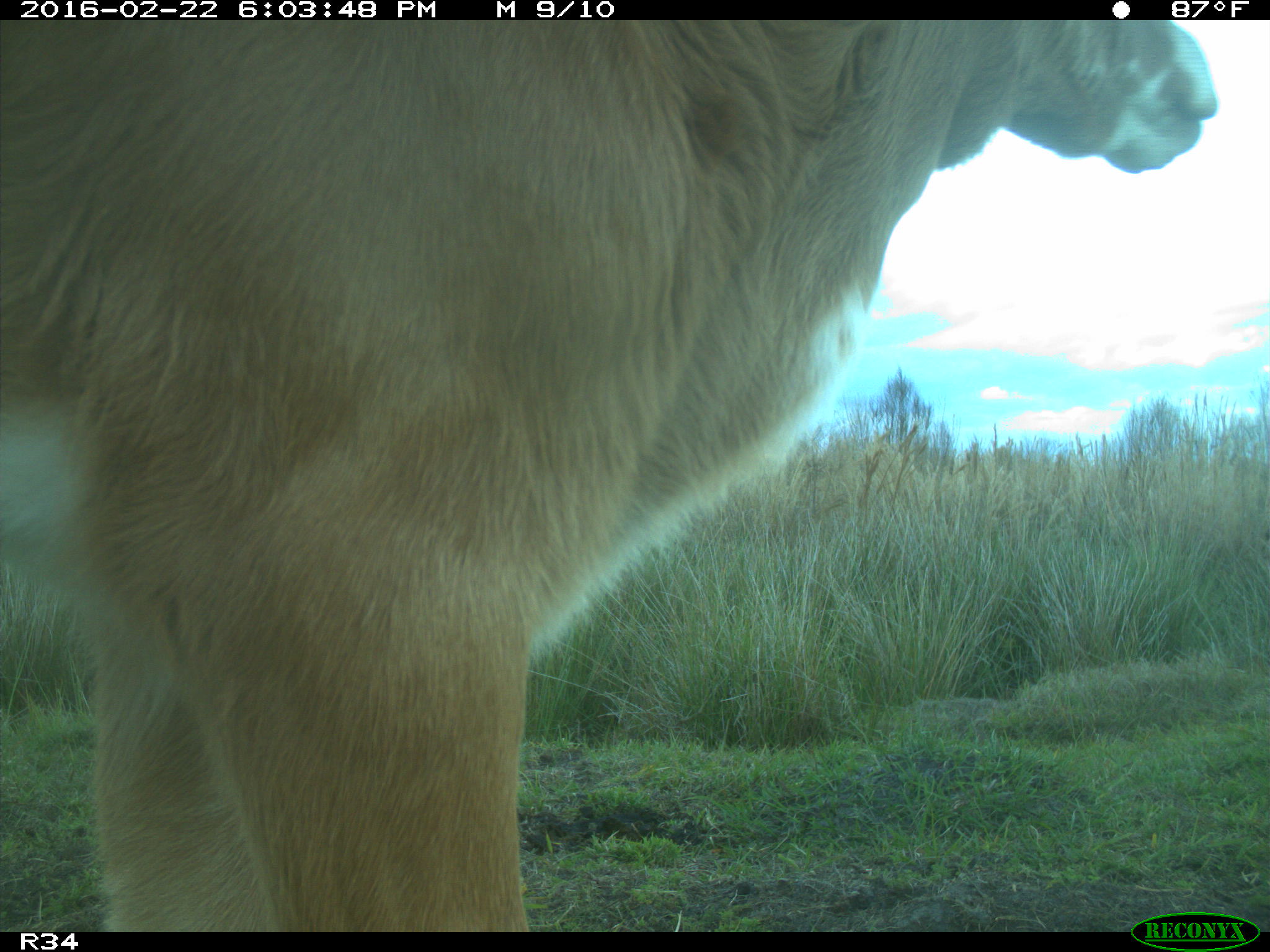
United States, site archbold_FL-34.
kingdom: Animalia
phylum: Chordata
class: Mammalia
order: Artiodactyla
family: Bovidae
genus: Bos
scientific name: Bos taurus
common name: domestic cow